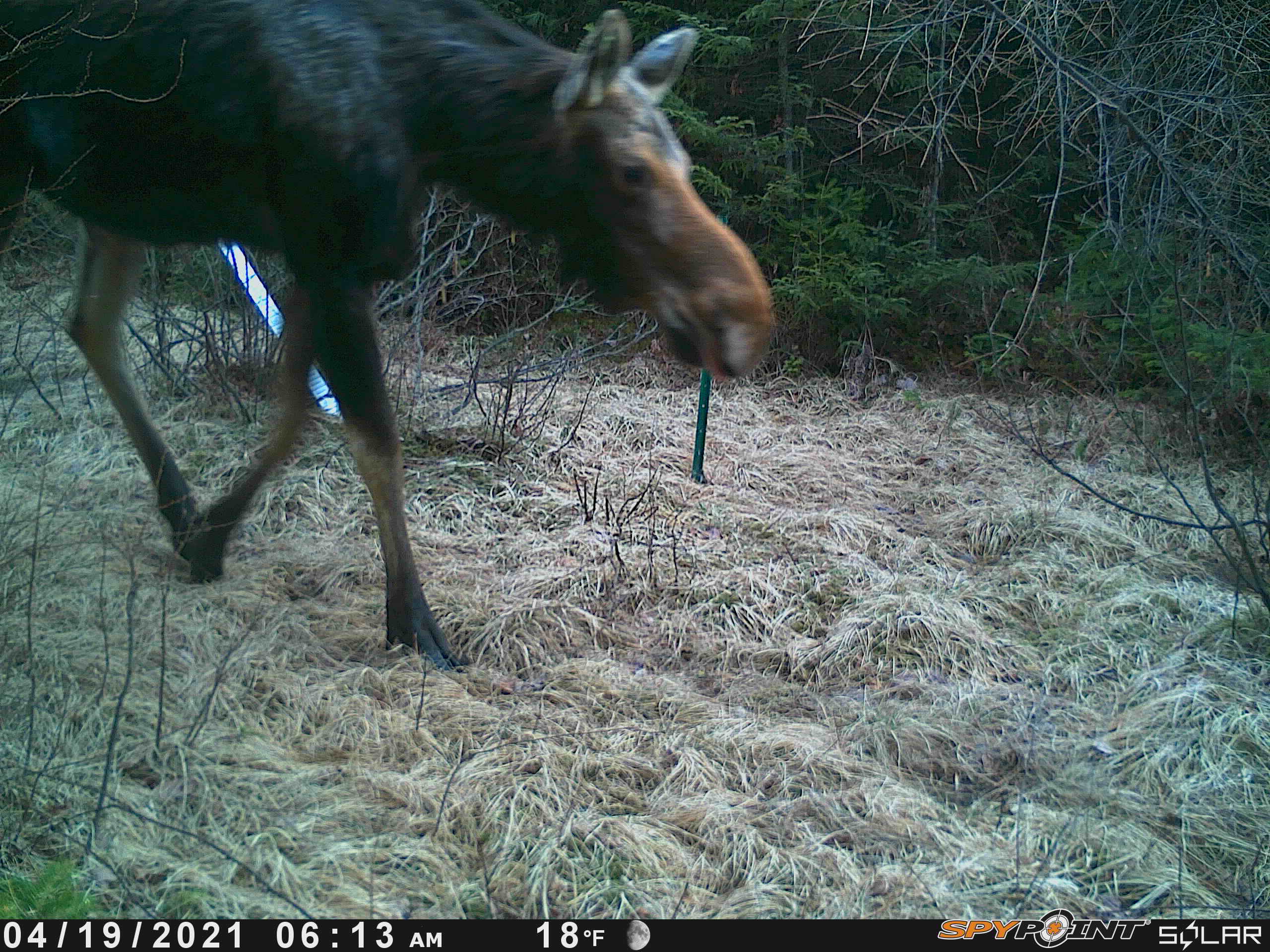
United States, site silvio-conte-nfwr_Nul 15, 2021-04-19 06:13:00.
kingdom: Animalia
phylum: Chordata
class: Mammalia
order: Artiodactyla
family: Cervidae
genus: Alces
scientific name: Alces alces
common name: moose